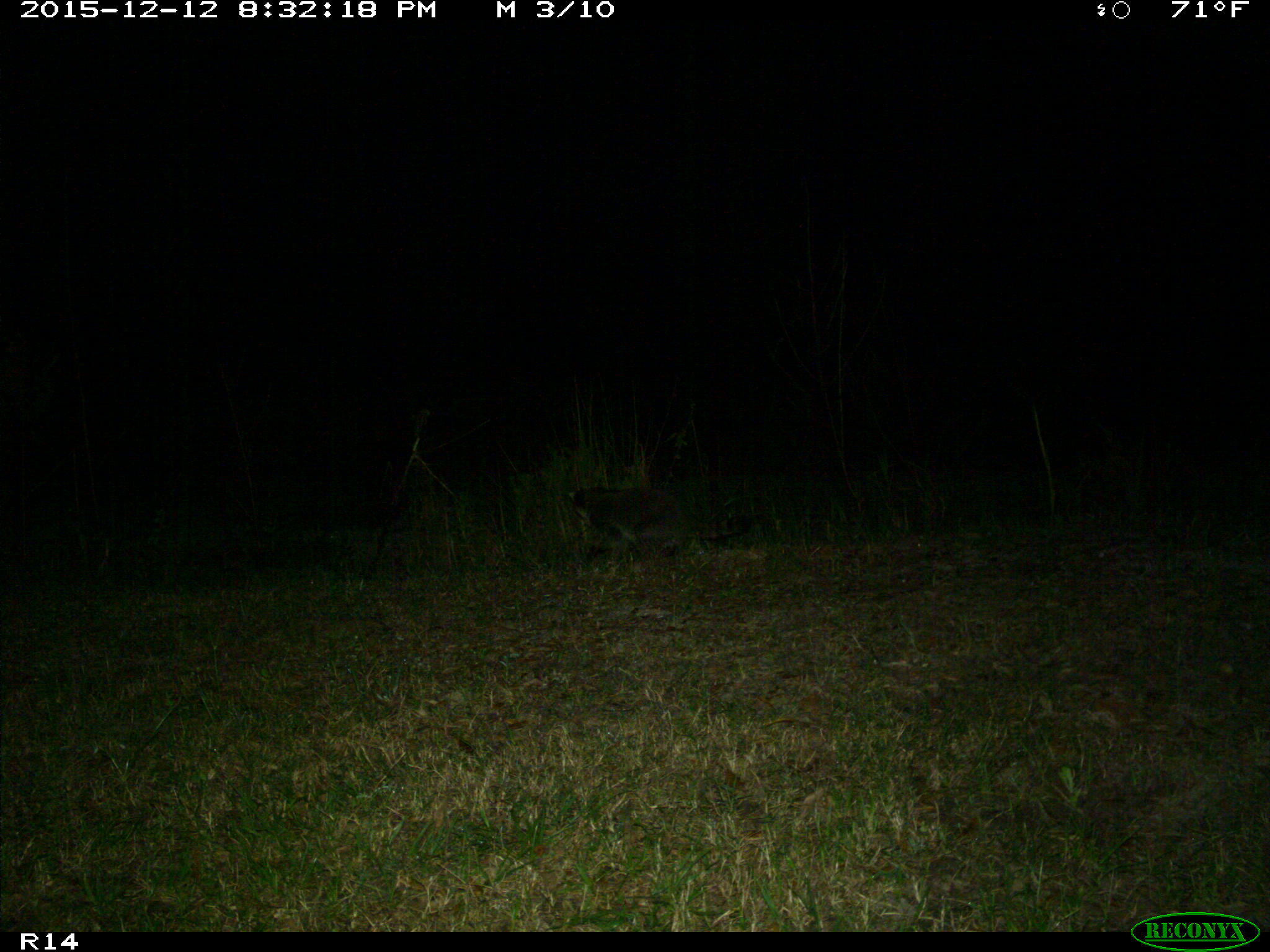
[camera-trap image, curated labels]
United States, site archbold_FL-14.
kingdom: Animalia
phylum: Chordata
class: Mammalia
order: Carnivora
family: Procyonidae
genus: Procyon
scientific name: Procyon lotor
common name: common raccoon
Procyon lotor (common raccoon).